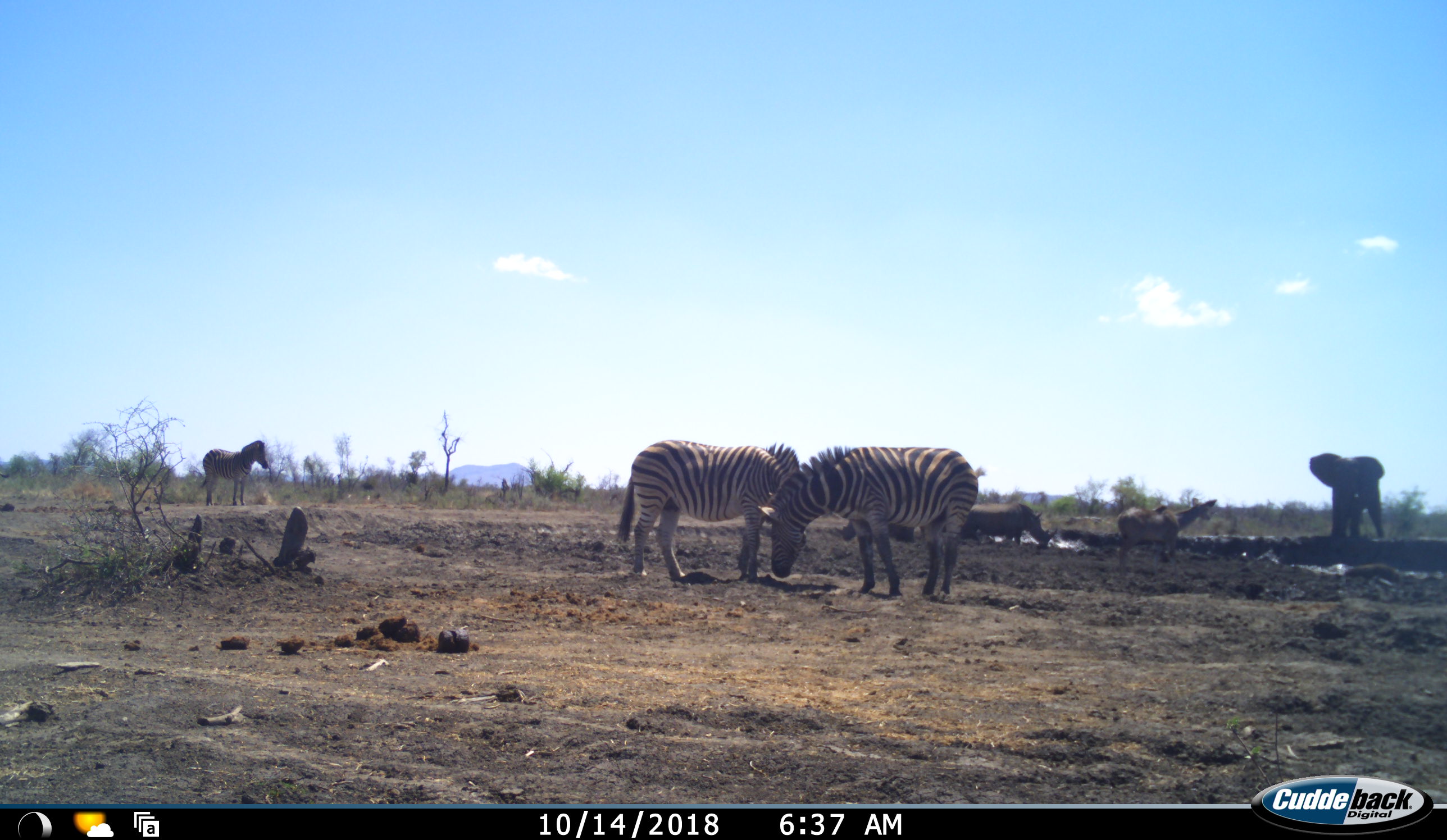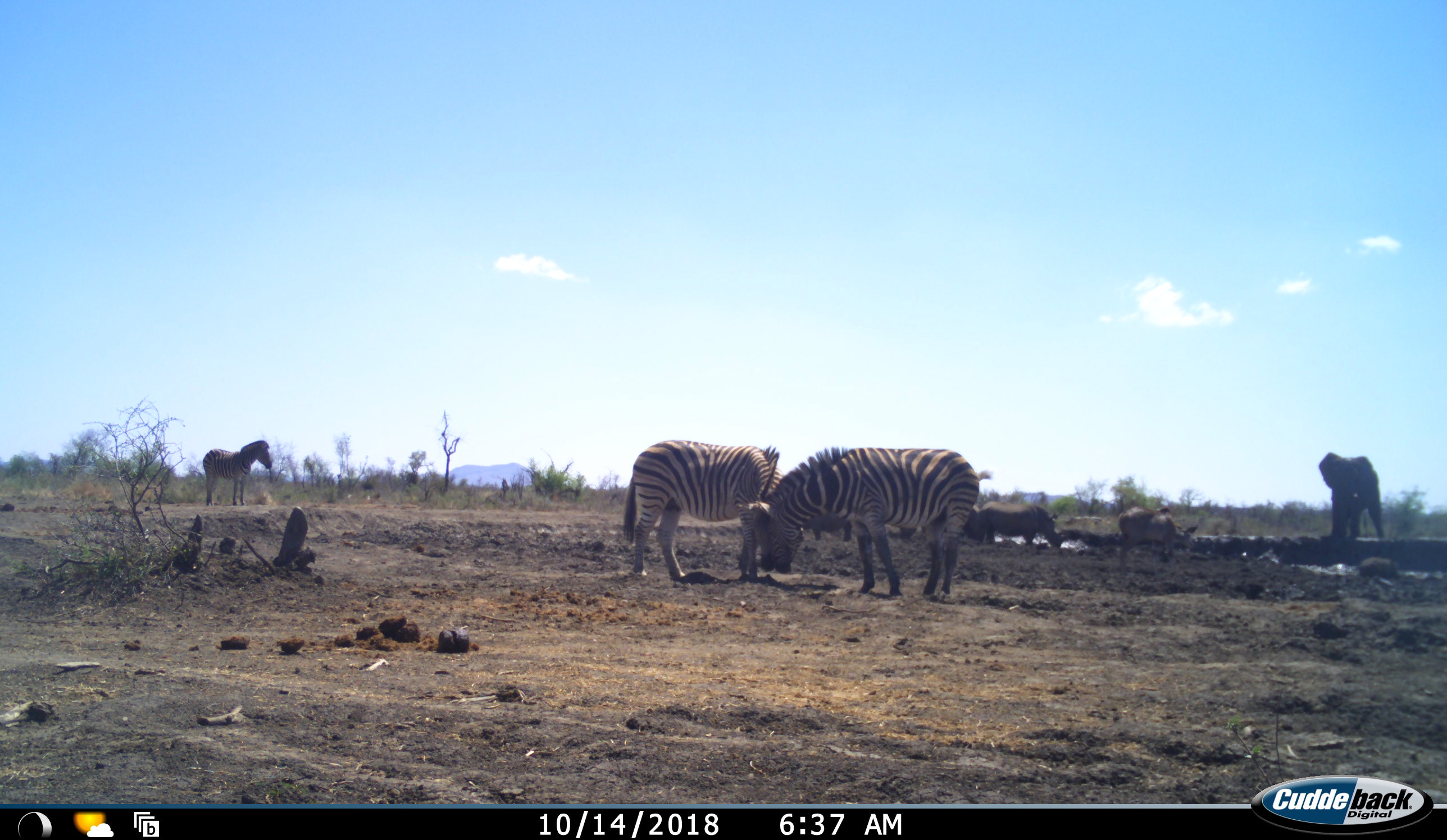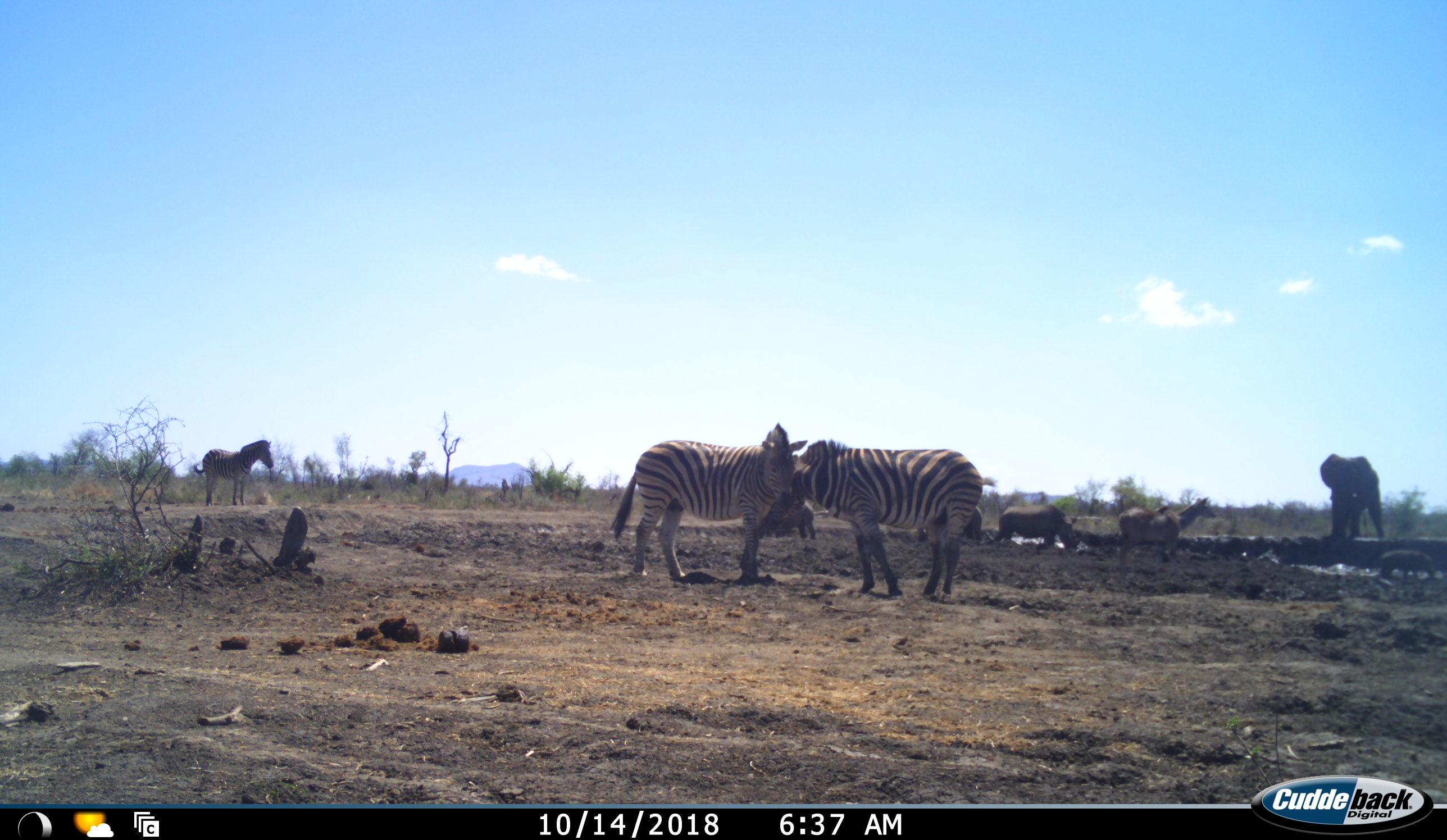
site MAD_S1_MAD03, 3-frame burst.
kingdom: Animalia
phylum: Chordata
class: Mammalia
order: Proboscidea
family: Elephantidae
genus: Loxodonta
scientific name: Loxodonta africana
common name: african bush elephant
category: elephant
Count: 1.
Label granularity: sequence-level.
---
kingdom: Animalia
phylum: Chordata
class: Mammalia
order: Artiodactyla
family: Bovidae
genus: Tragelaphus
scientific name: Tragelaphus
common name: kudu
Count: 1.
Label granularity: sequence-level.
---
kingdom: Animalia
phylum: Chordata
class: Mammalia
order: Perissodactyla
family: Rhinocerotidae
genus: Ceratotherium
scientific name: Ceratotherium simum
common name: white rhinoceros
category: rhinoceroswhite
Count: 2.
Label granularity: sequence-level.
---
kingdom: Animalia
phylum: Chordata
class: Mammalia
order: Perissodactyla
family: Equidae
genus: Equus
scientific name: Equus quagga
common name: plains zebra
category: zebraplains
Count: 3.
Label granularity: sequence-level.